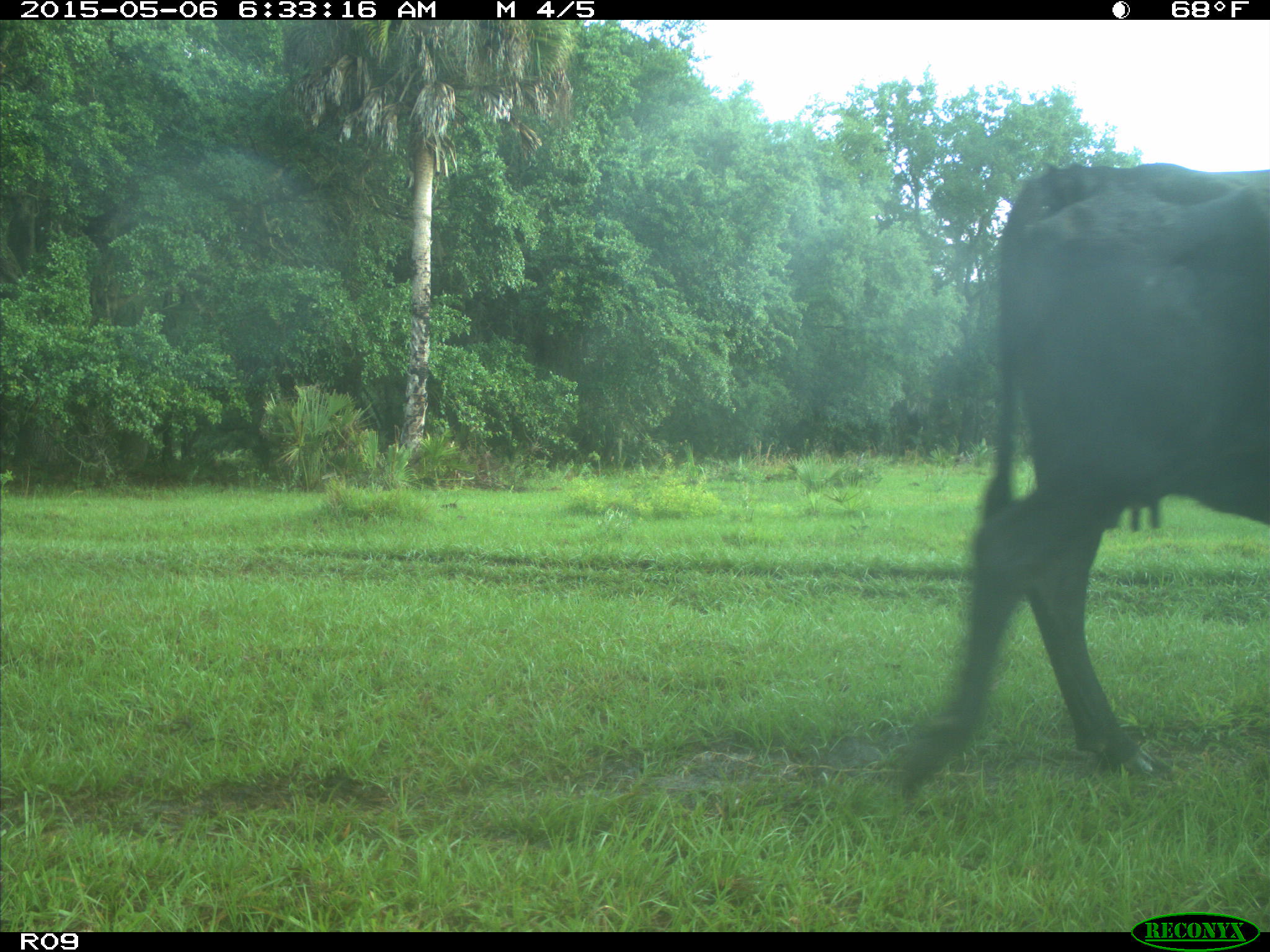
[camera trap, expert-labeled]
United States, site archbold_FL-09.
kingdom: Animalia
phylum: Chordata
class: Mammalia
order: Artiodactyla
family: Bovidae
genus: Bos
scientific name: Bos taurus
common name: domestic cow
Bos taurus (domestic cow).